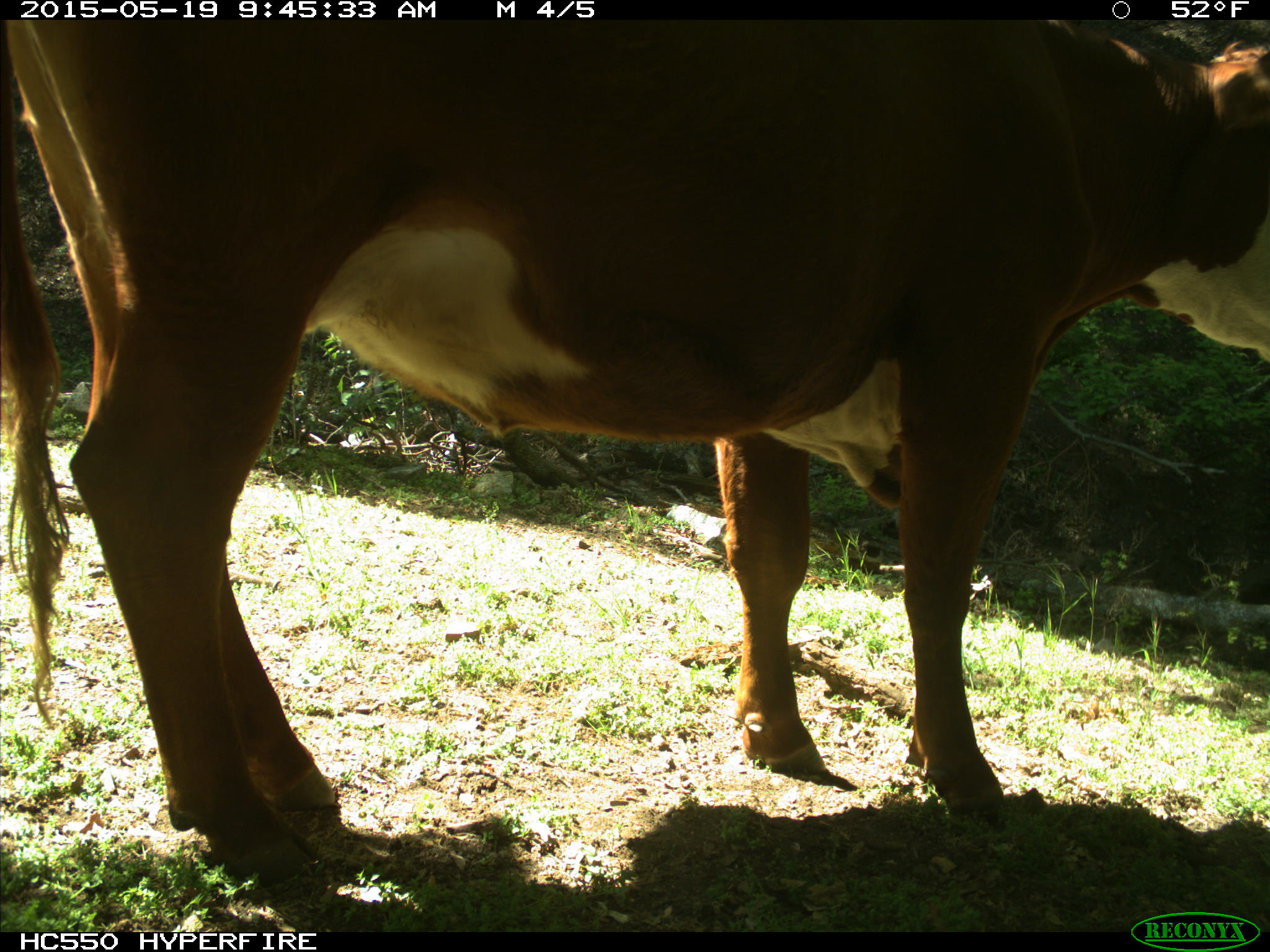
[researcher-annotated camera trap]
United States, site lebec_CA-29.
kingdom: Animalia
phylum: Chordata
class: Mammalia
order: Artiodactyla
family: Bovidae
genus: Bos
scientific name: Bos taurus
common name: domestic cow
Bos taurus (domestic cow).